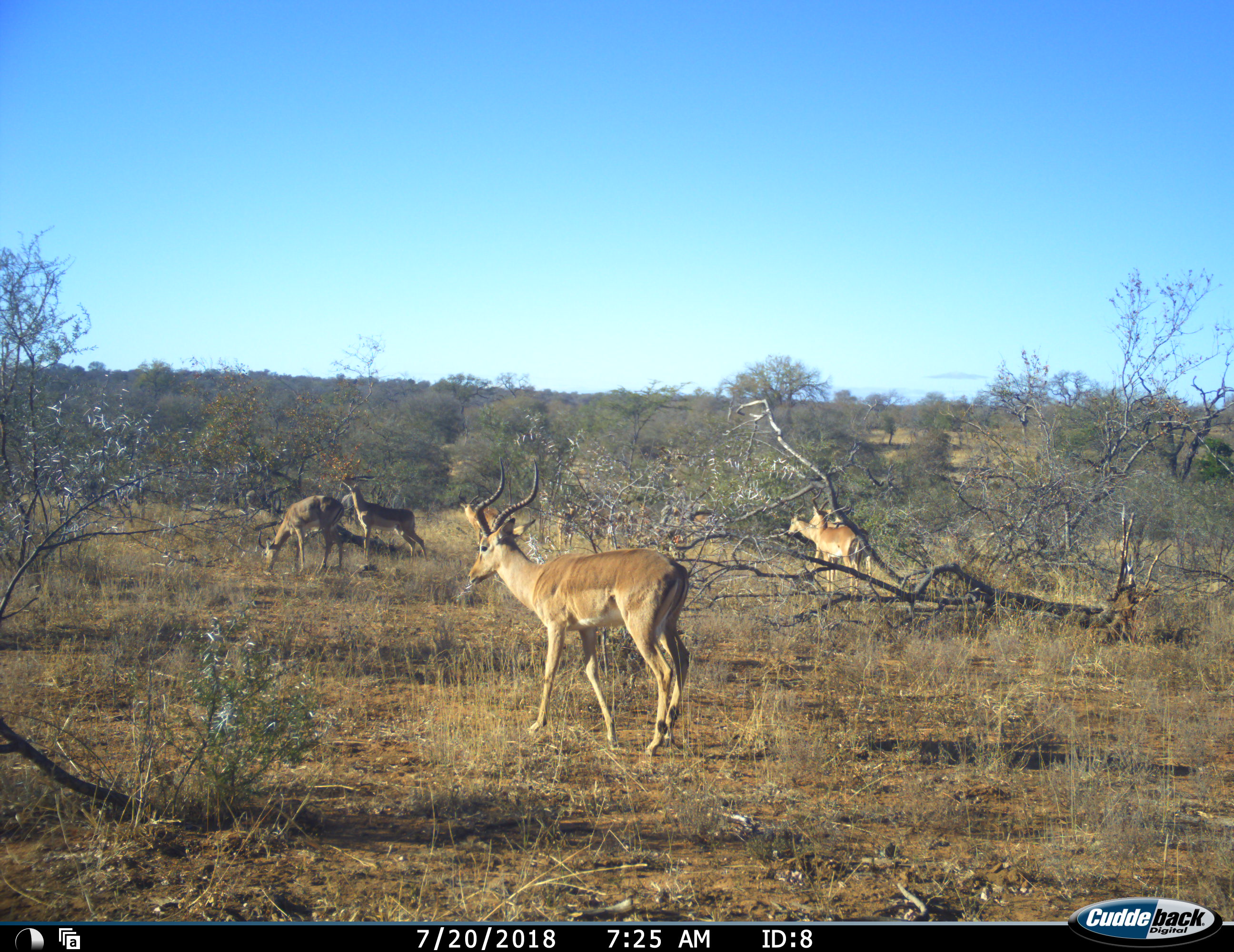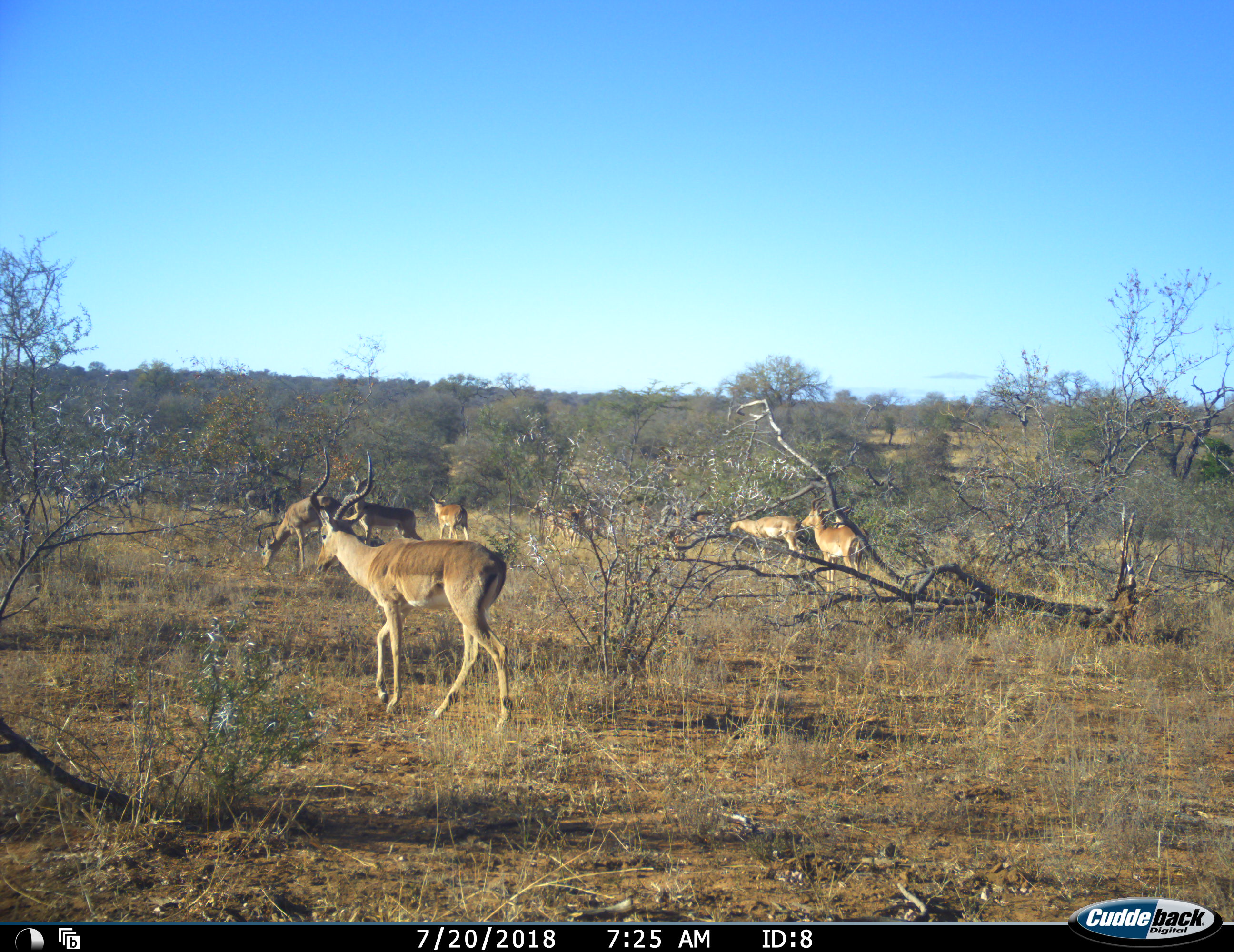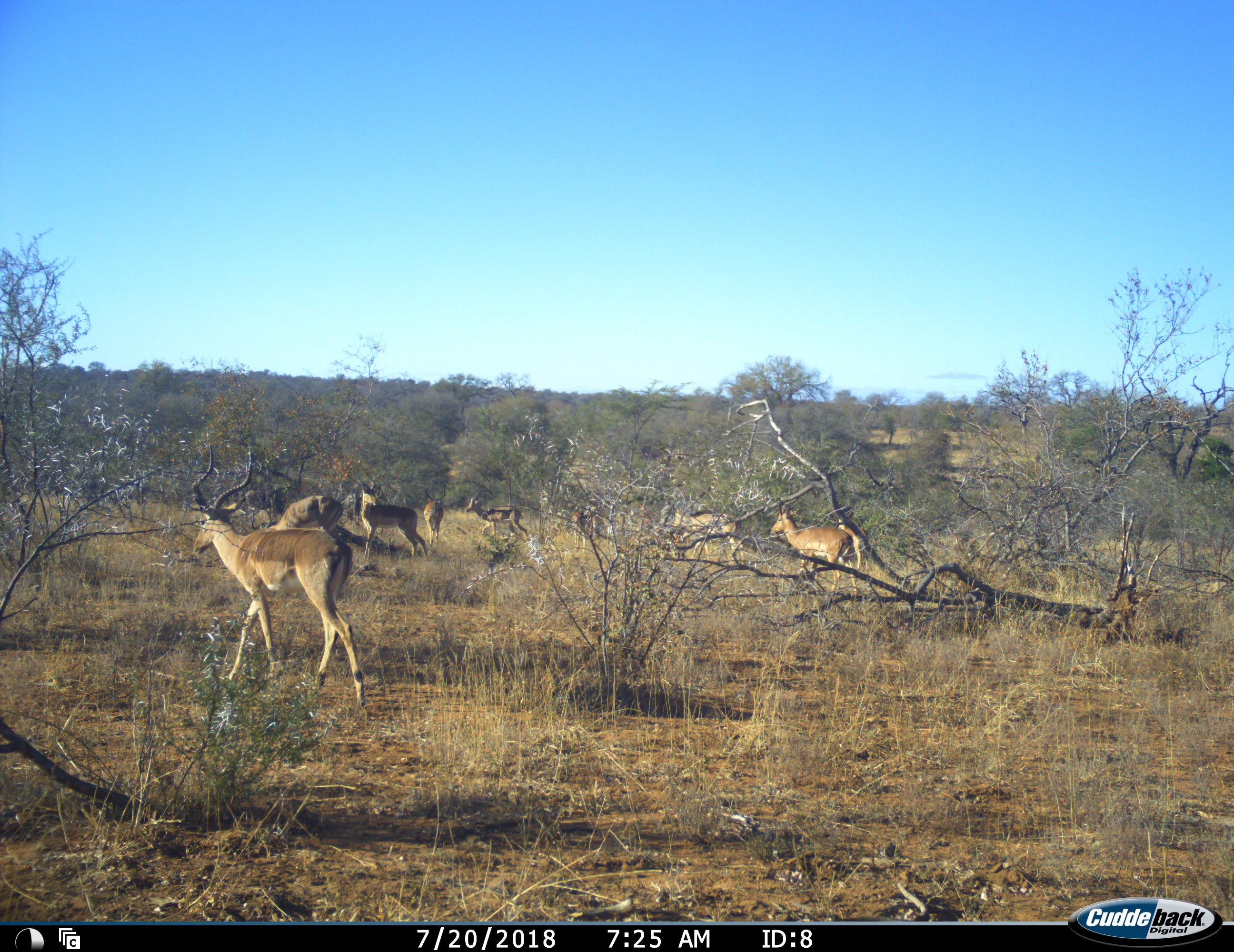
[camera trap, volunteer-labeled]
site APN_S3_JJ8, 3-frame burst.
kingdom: Animalia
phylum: Chordata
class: Mammalia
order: Artiodactyla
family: Bovidae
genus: Aepyceros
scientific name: Aepyceros melampus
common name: impala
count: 8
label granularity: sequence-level